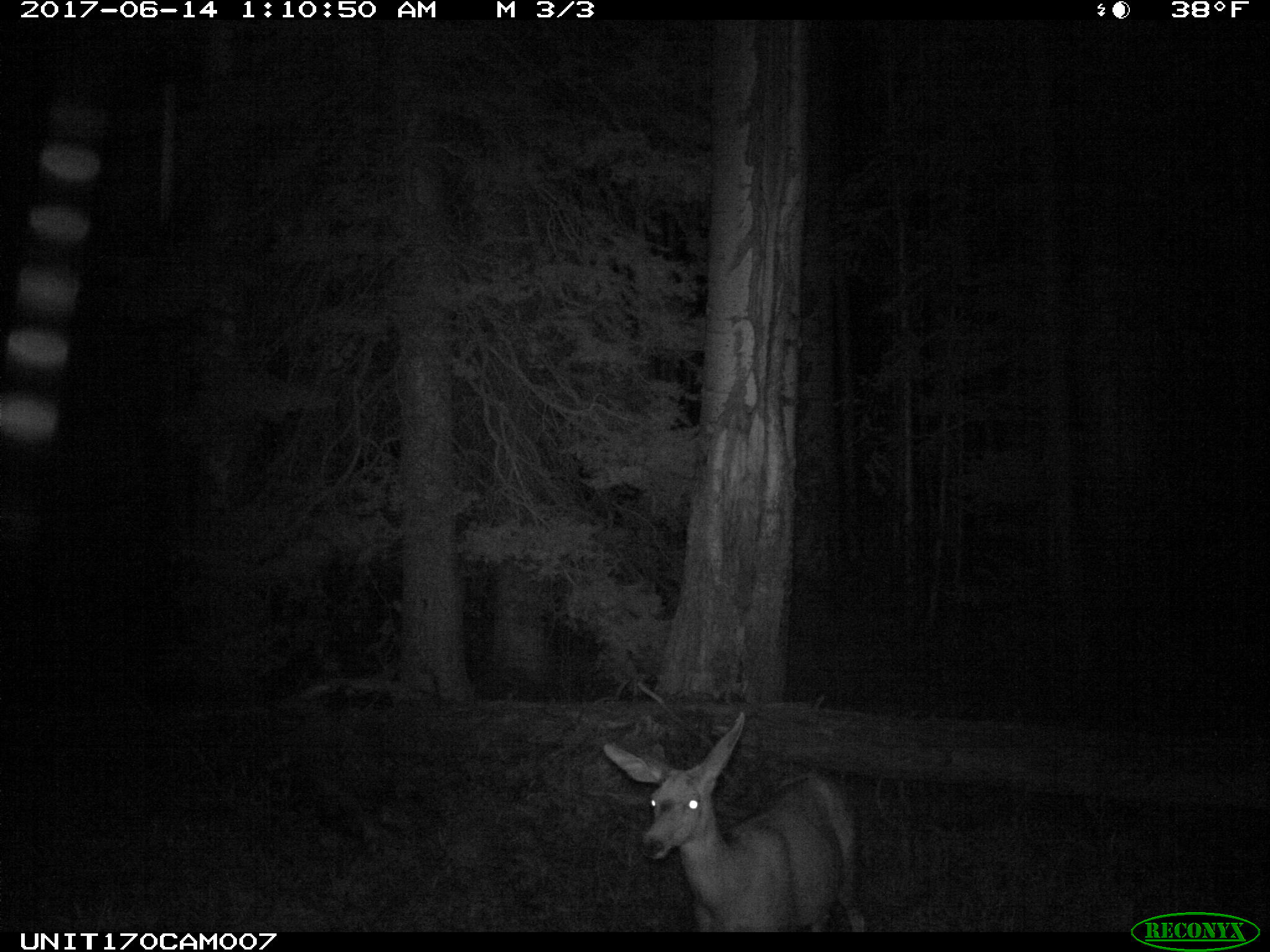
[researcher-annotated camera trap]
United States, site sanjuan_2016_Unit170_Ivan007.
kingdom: Animalia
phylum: Chordata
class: Mammalia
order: Artiodactyla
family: Cervidae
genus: Odocoileus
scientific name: Odocoileus hemionus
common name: mule deer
Odocoileus hemionus (mule deer).